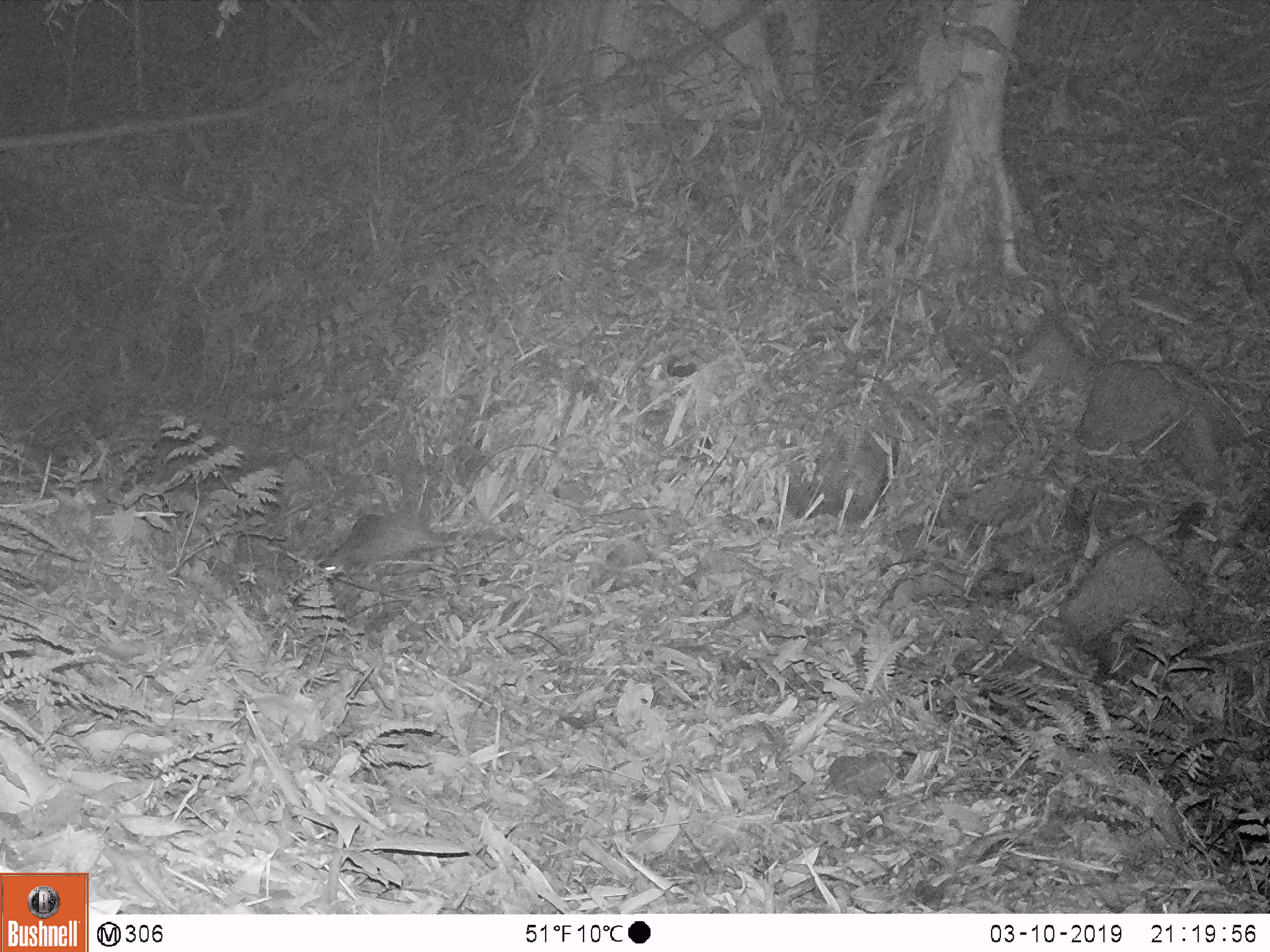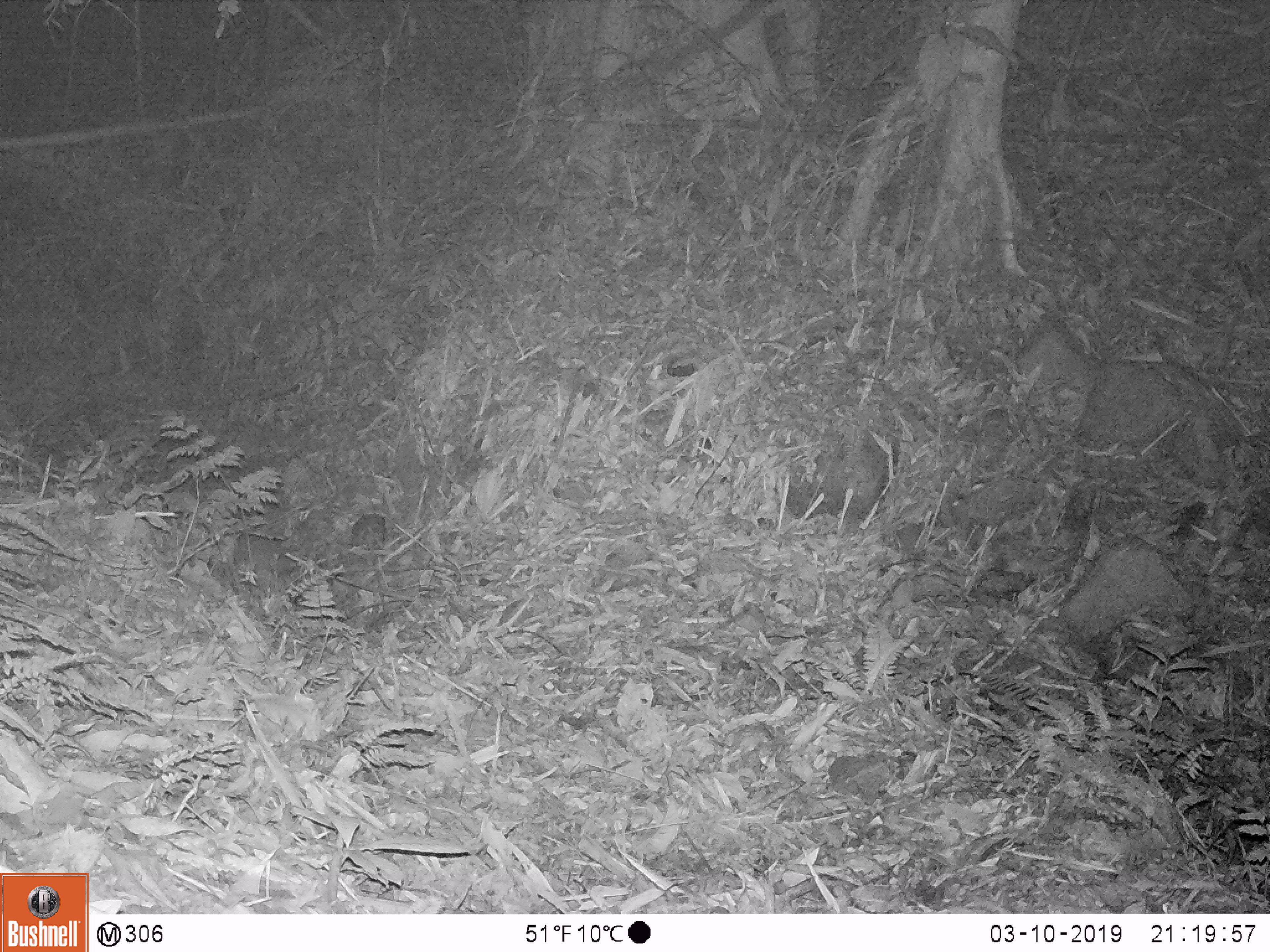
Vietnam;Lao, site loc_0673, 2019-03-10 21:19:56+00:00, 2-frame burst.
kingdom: Animalia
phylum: Chordata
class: Mammalia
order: Rodentia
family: Hystricidae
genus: Atherurus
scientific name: Atherurus macrourus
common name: asiatic brush-tailed porcupine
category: asiatic brush tailed porcupine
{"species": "asiatic brush tailed porcupine (asiatic brush-tailed porcupine) (Atherurus macrourus)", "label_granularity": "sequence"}